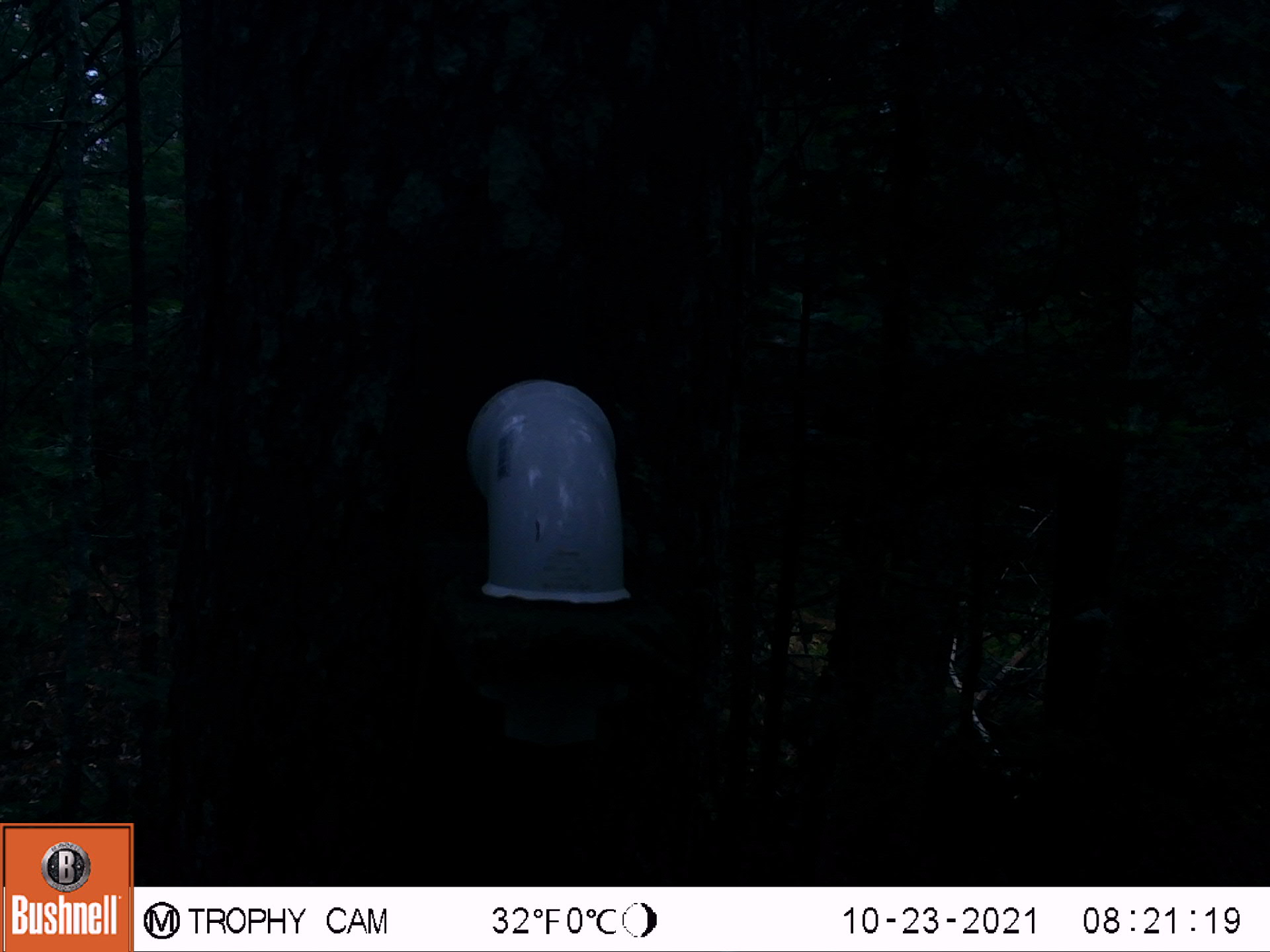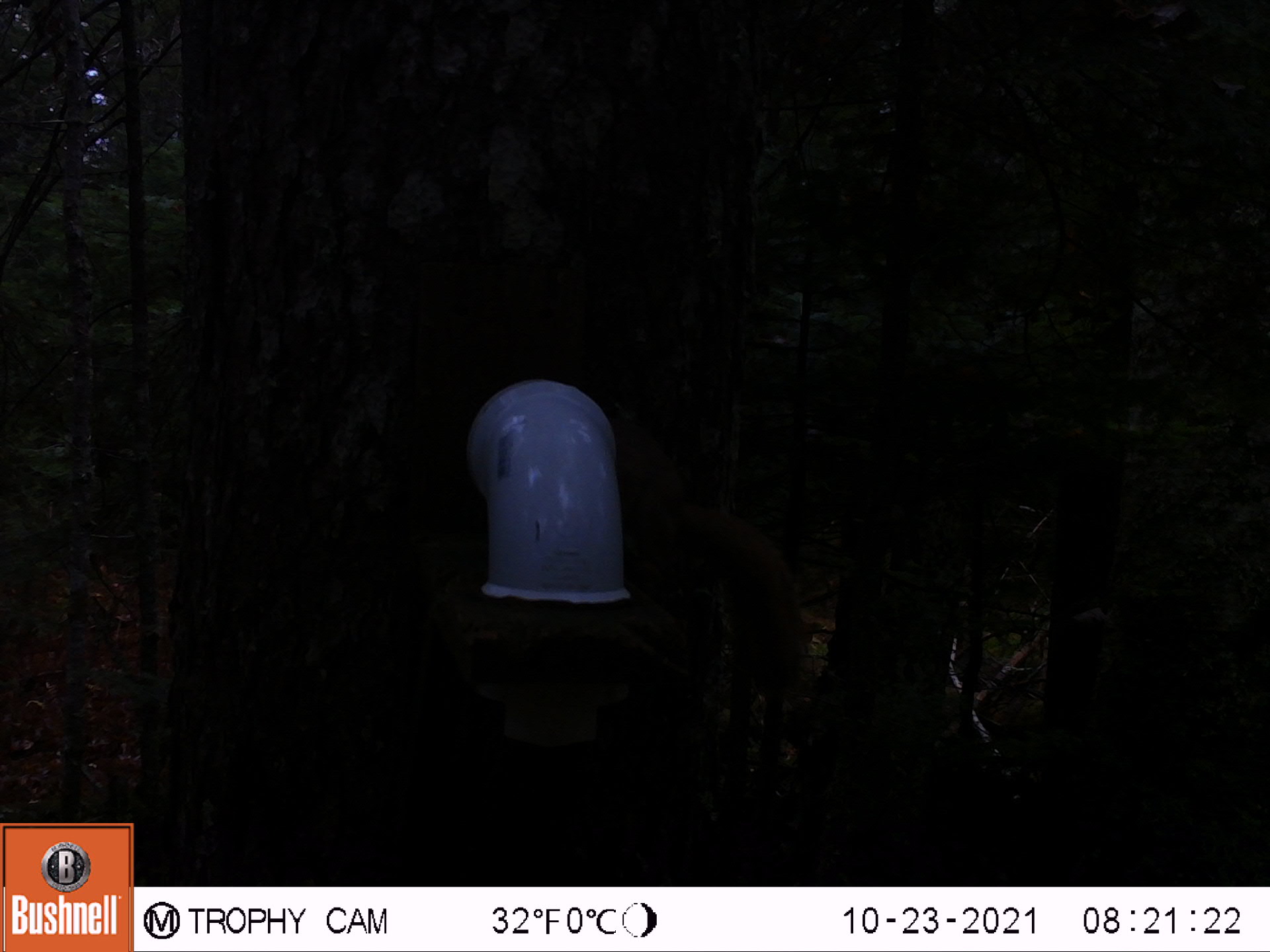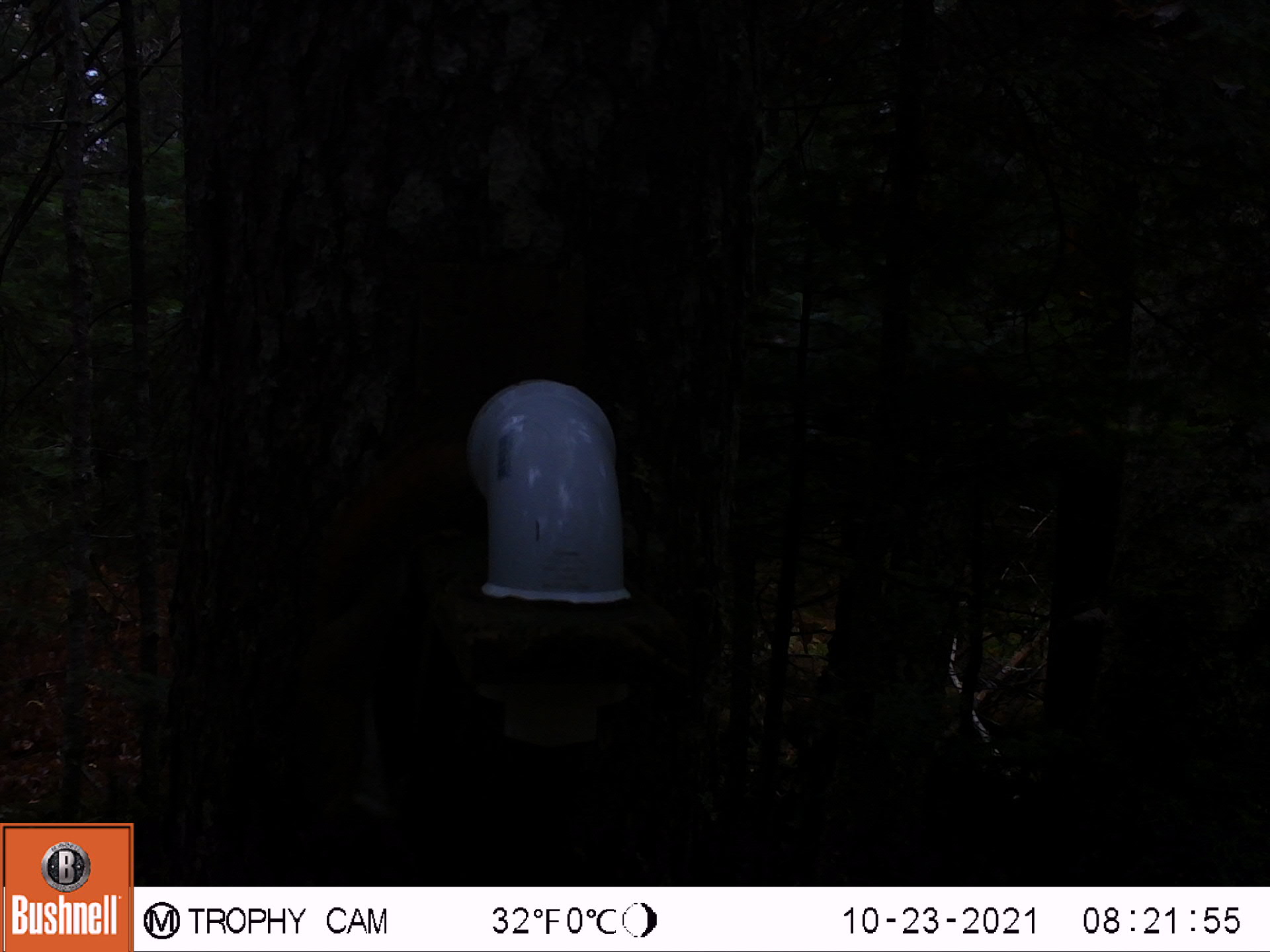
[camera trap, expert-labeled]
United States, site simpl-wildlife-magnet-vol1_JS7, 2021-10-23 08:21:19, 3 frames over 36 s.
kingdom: Animalia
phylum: Chordata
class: Mammalia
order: Rodentia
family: Sciuridae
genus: Tamiasciurus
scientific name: Tamiasciurus hudsonicus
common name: red squirrel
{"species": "red squirrel (Tamiasciurus hudsonicus)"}